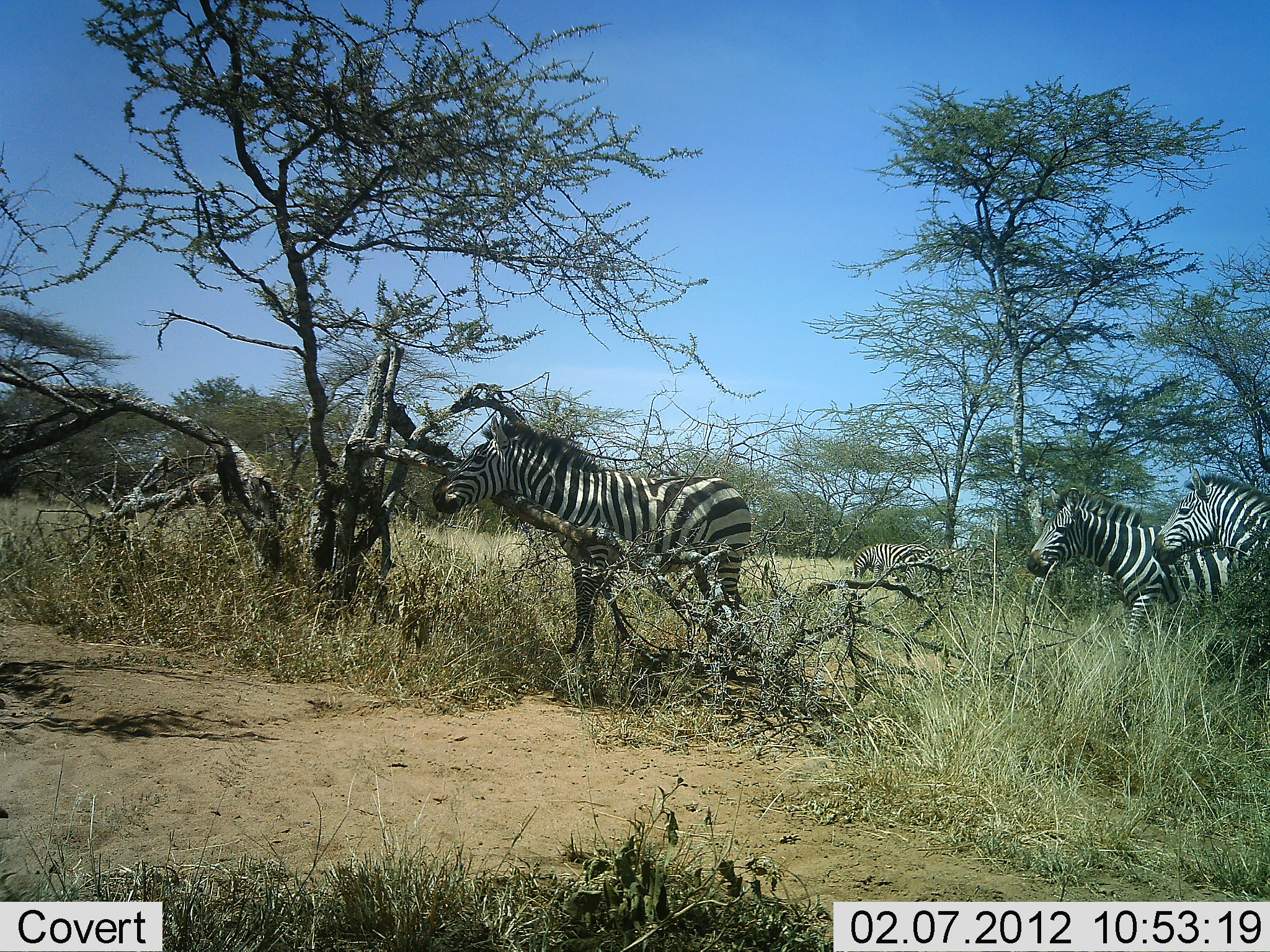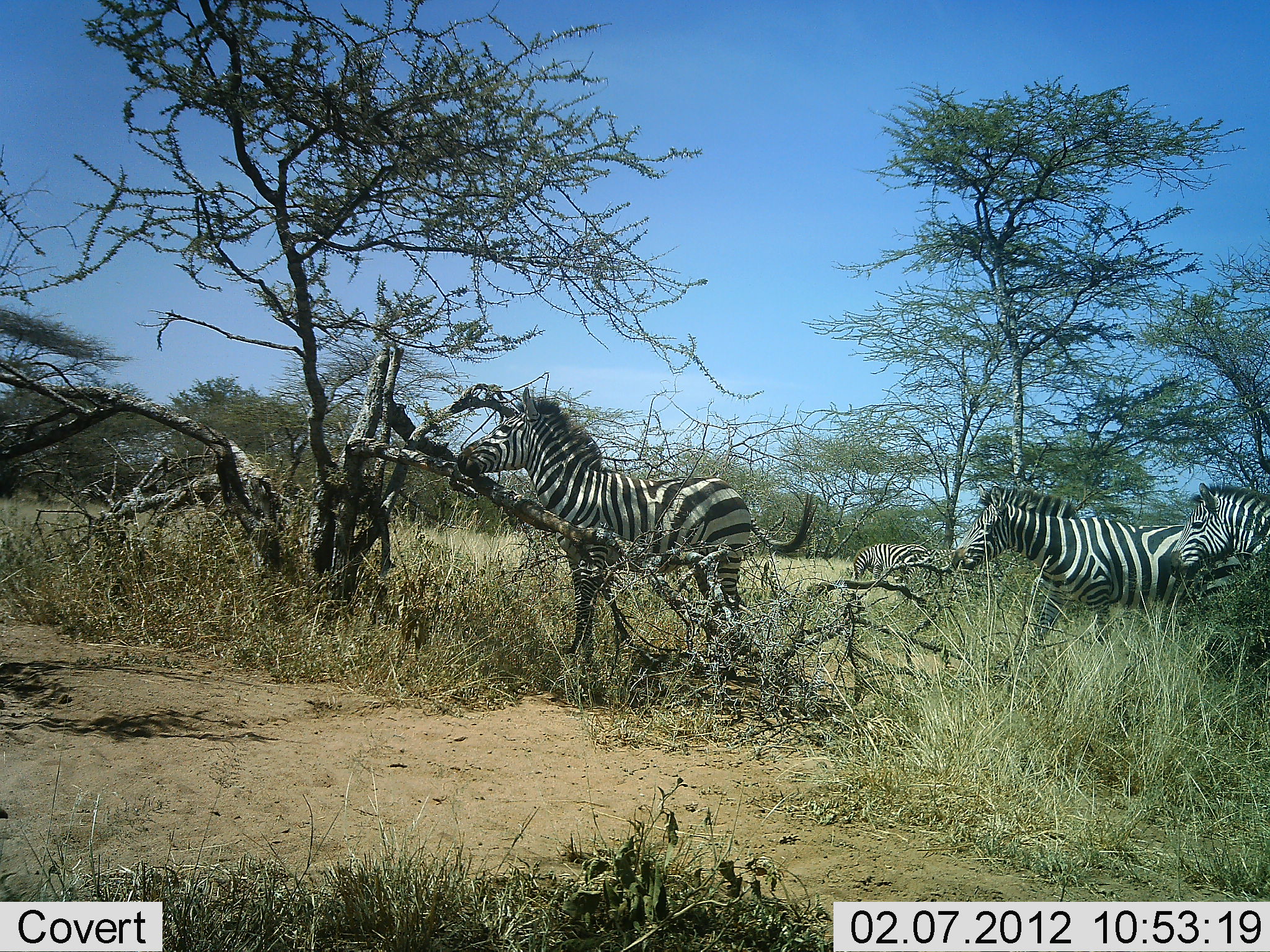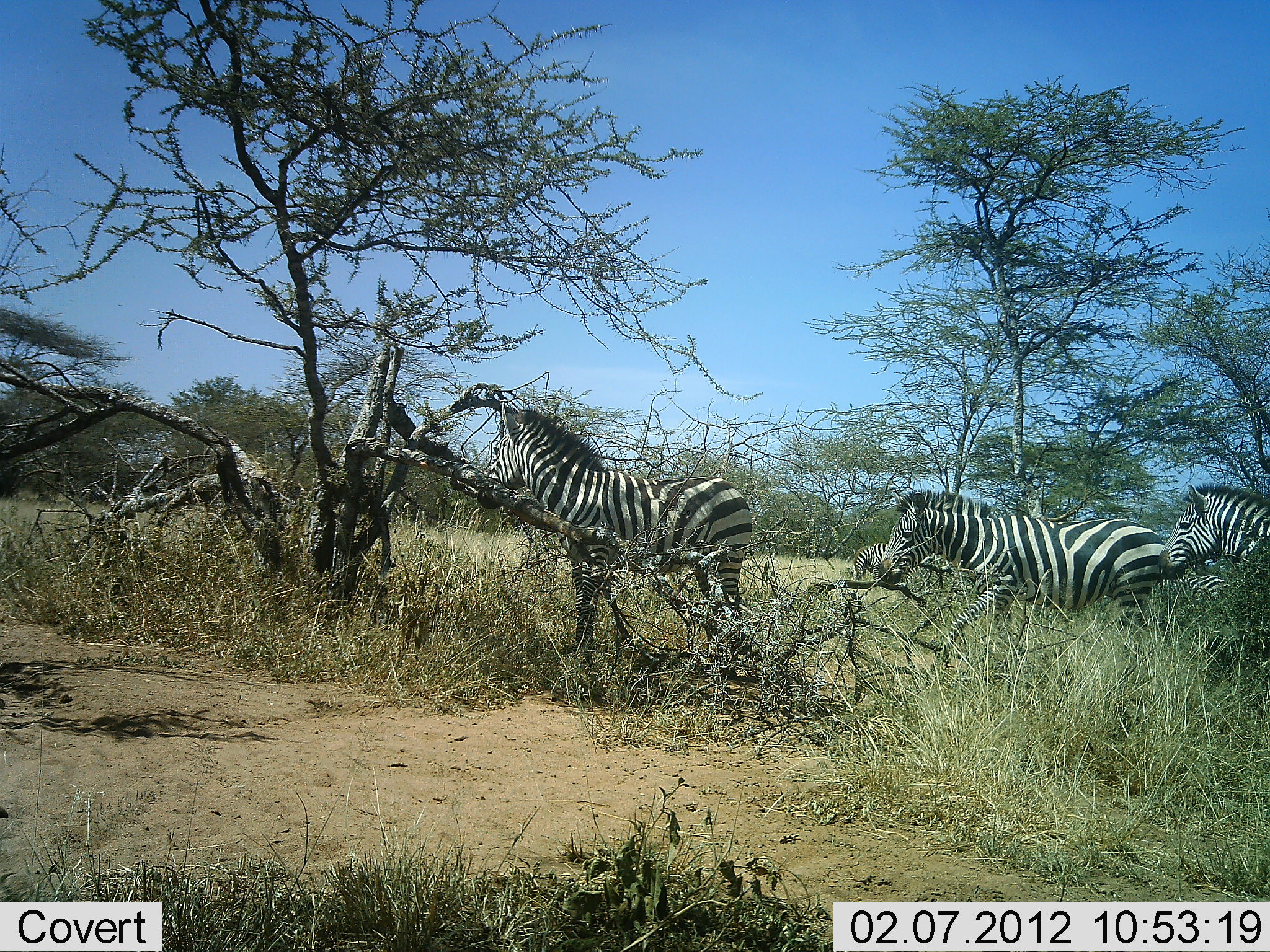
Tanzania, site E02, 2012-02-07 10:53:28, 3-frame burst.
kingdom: Animalia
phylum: Chordata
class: Mammalia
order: Perissodactyla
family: Equidae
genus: Equus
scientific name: Equus quagga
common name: plains zebra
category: zebra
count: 4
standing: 47%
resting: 6%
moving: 88%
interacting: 0%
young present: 6%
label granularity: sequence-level